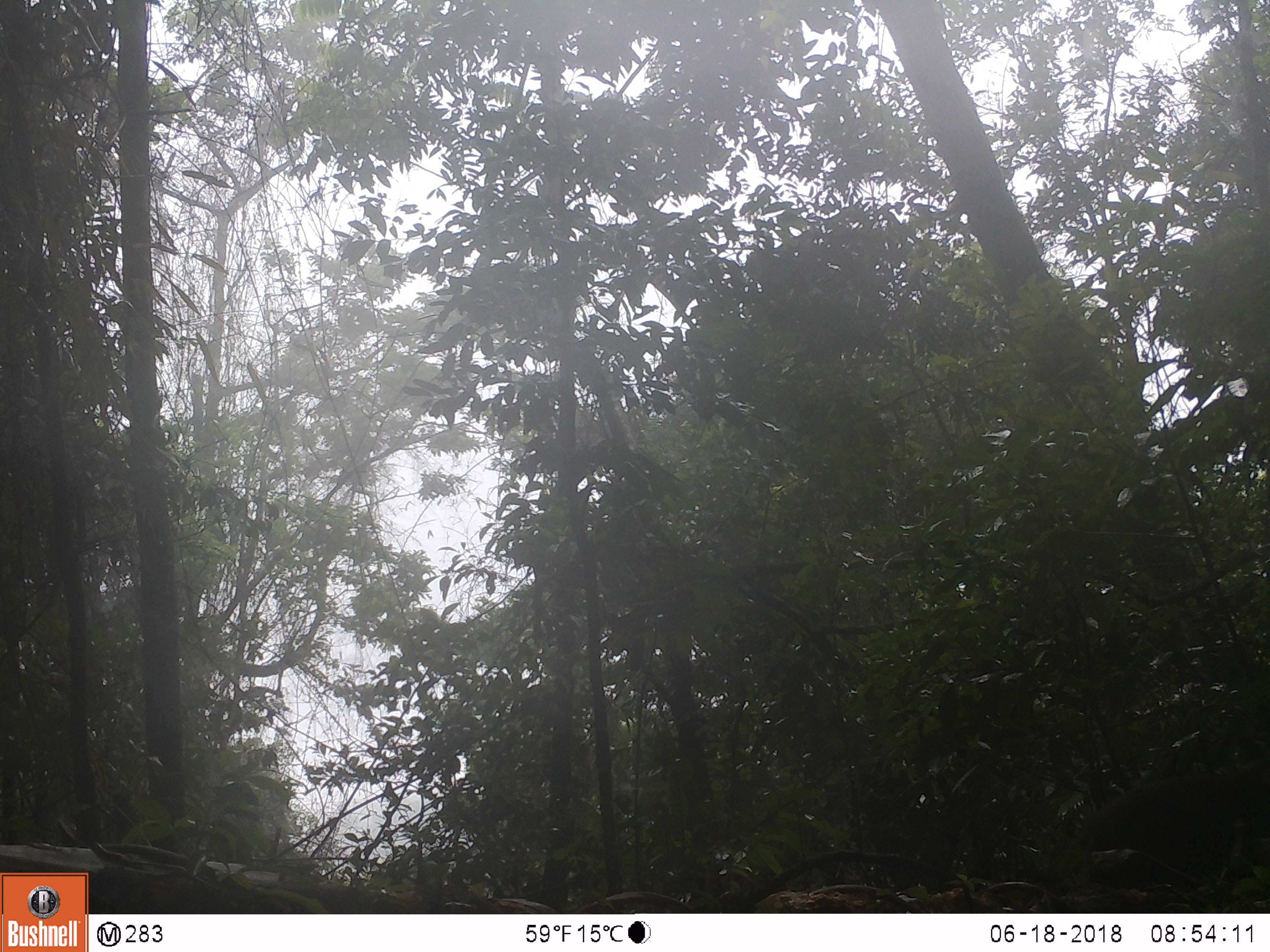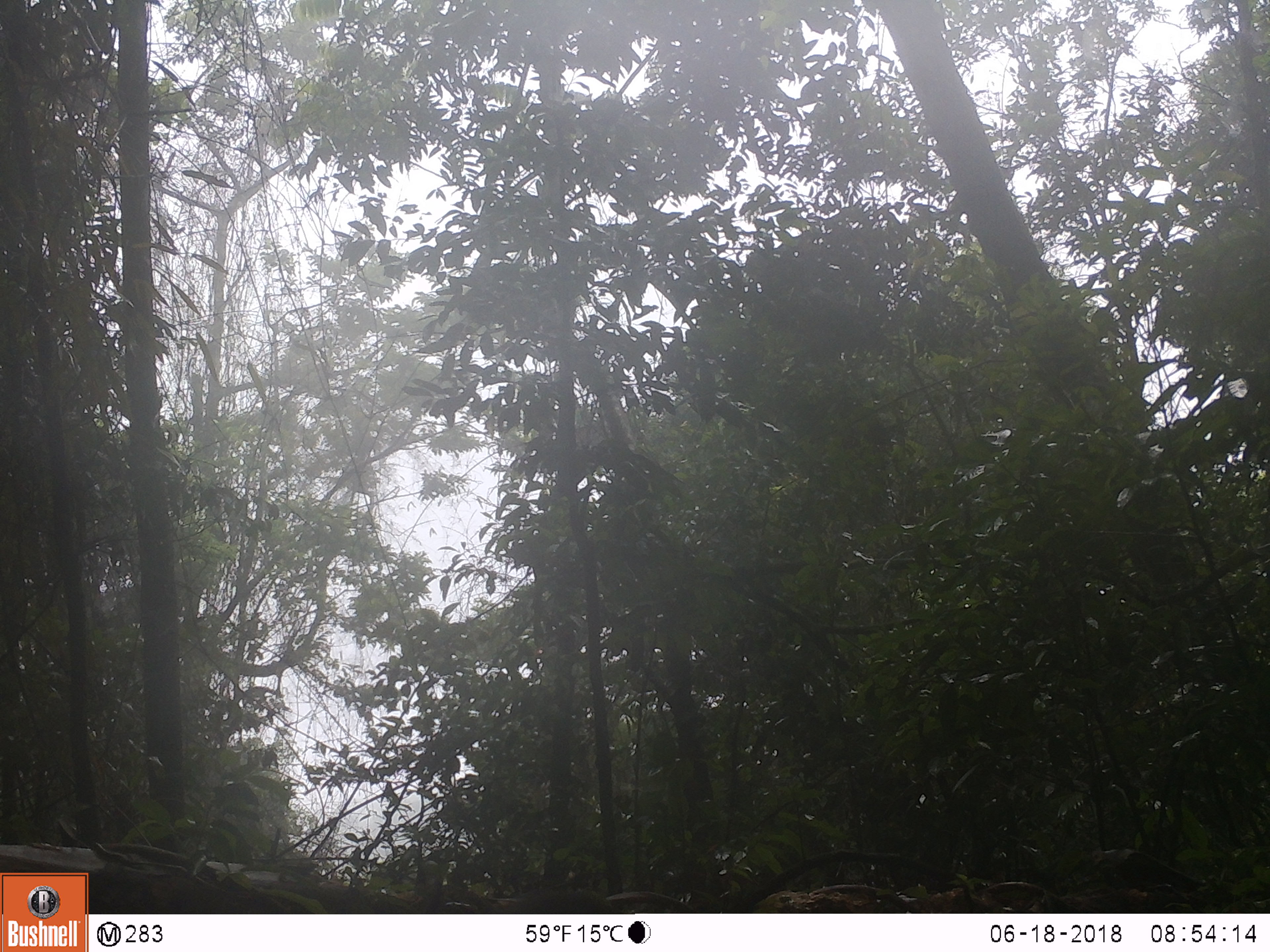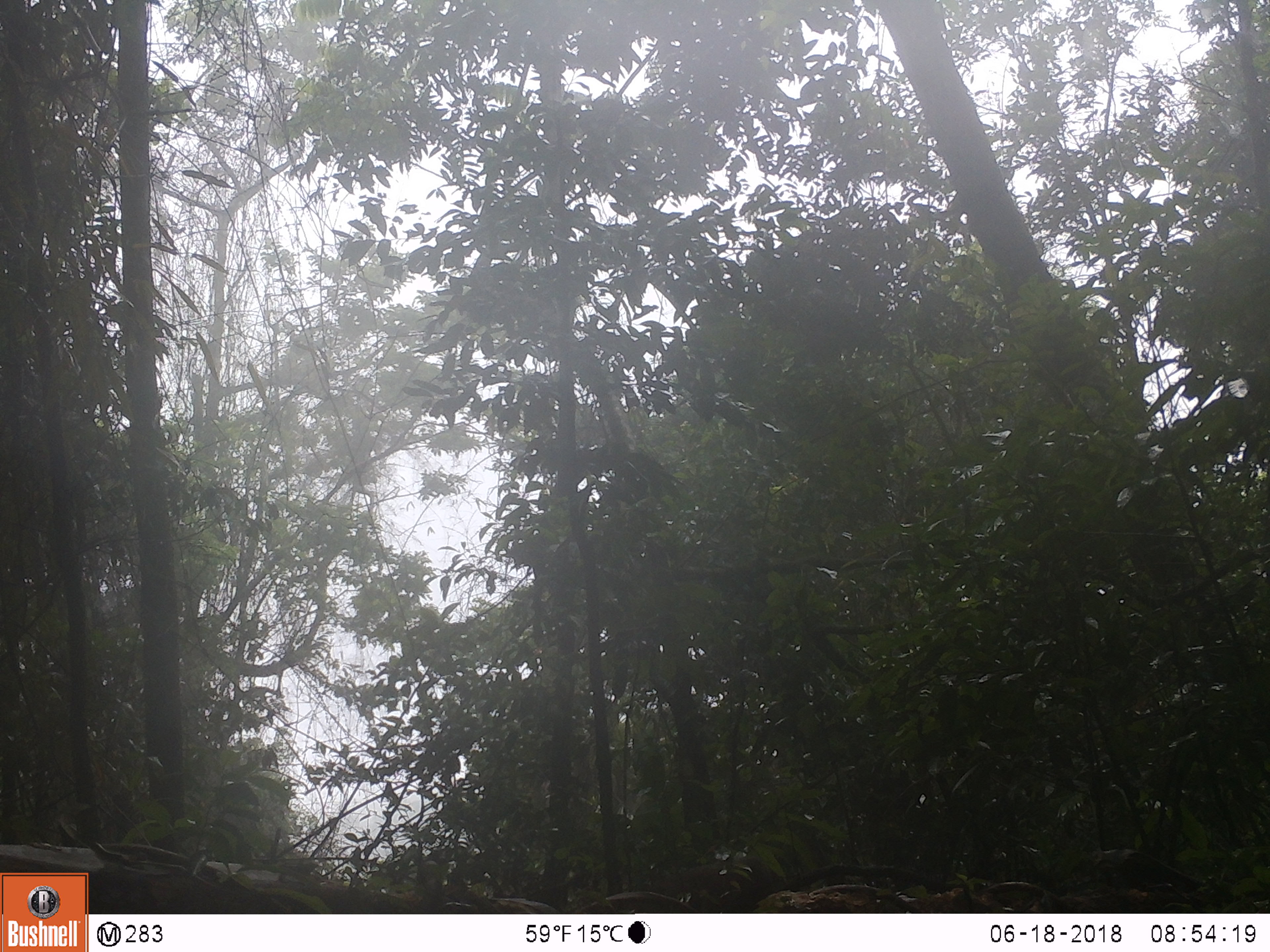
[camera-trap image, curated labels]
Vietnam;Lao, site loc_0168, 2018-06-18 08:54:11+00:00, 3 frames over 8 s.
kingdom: Animalia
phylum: Chordata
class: Mammalia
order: Primates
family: Cercopithecidae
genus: Macaca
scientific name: Macaca arctoides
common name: stump-tailed macaque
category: stump tailed macaque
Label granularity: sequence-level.